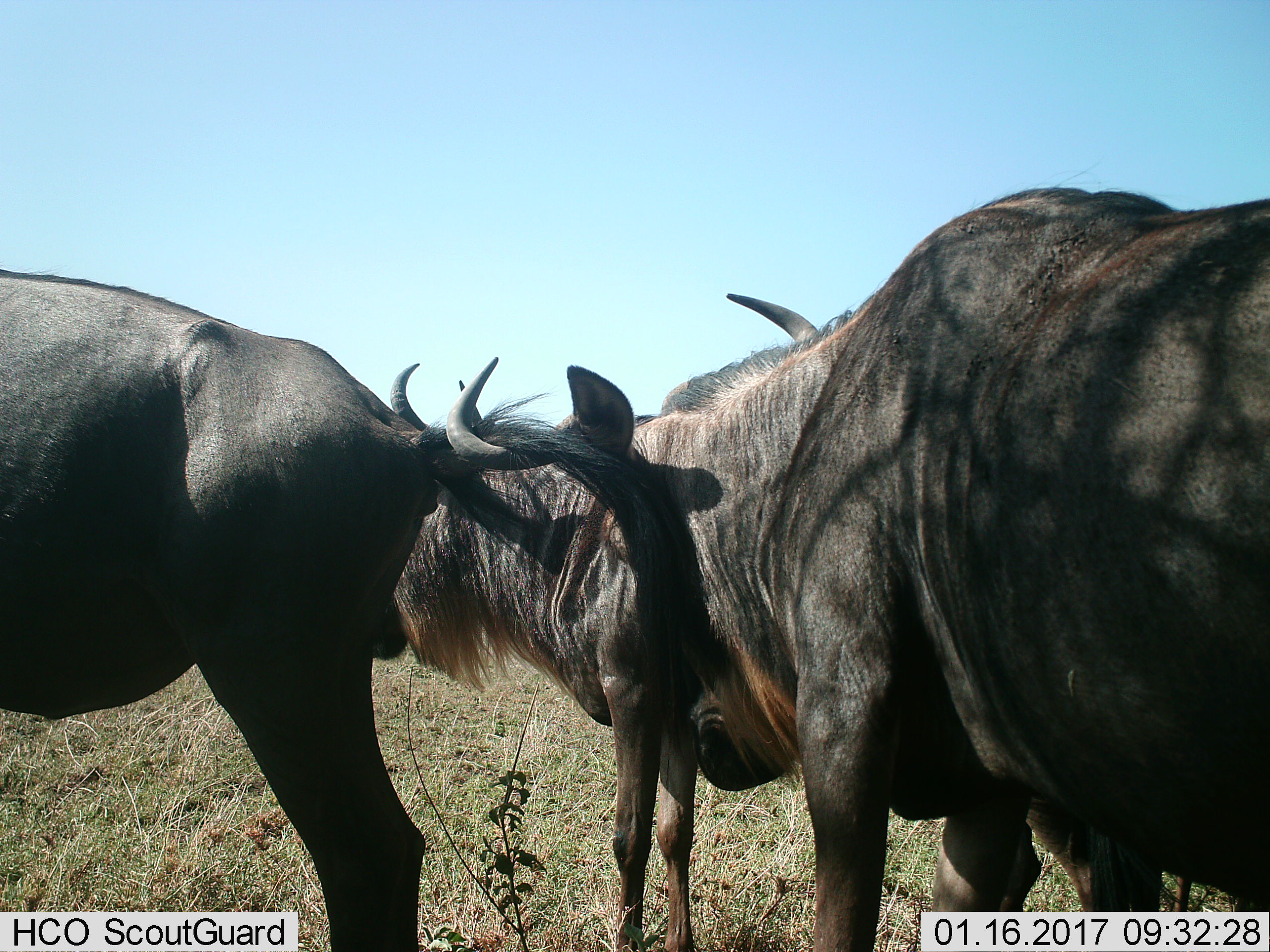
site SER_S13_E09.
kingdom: Animalia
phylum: Chordata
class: Mammalia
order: Artiodactyla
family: Bovidae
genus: Connochaetes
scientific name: Connochaetes taurinus taurinus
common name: blue wildebeest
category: wildebeestblue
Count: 3.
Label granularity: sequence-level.